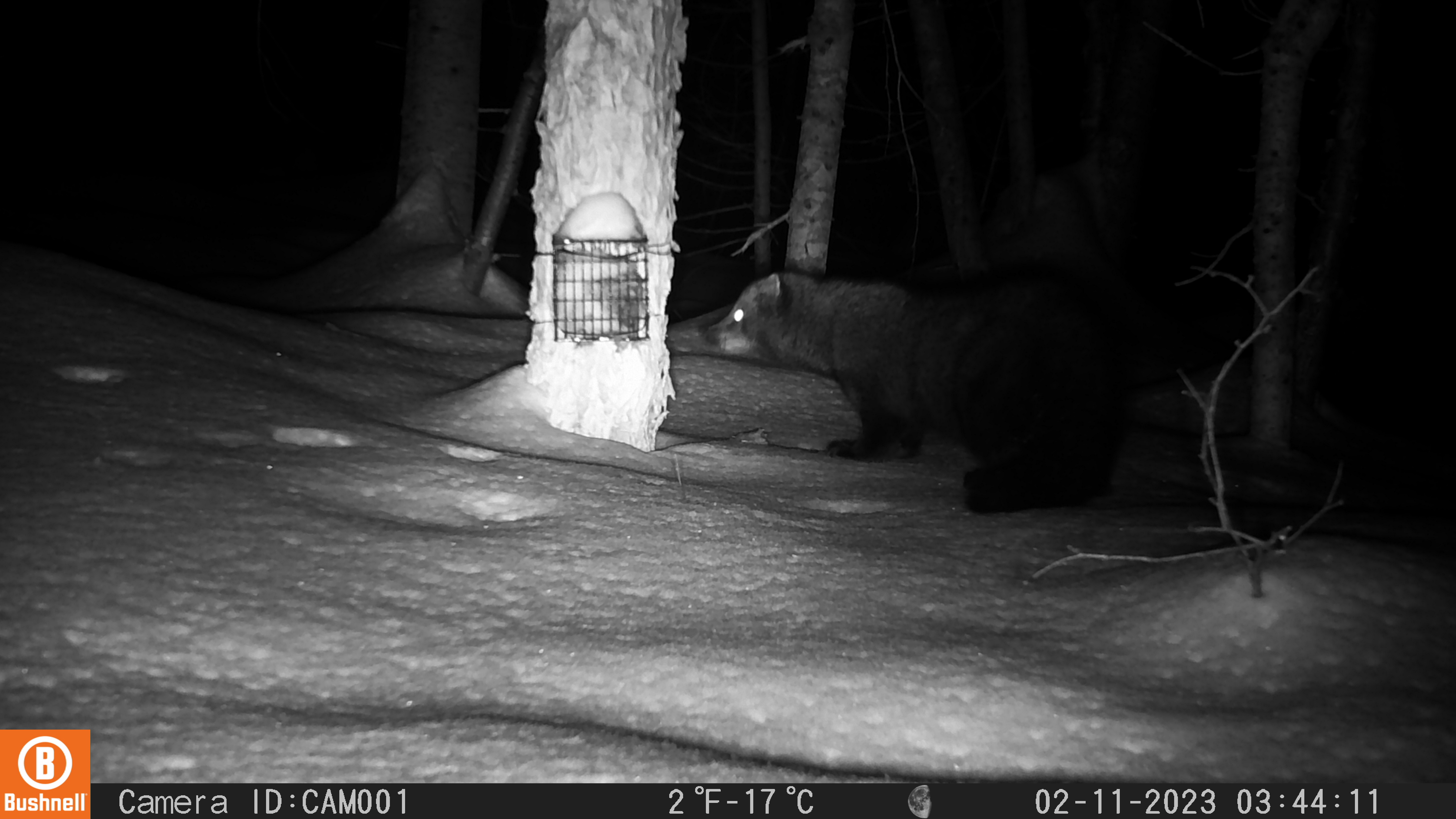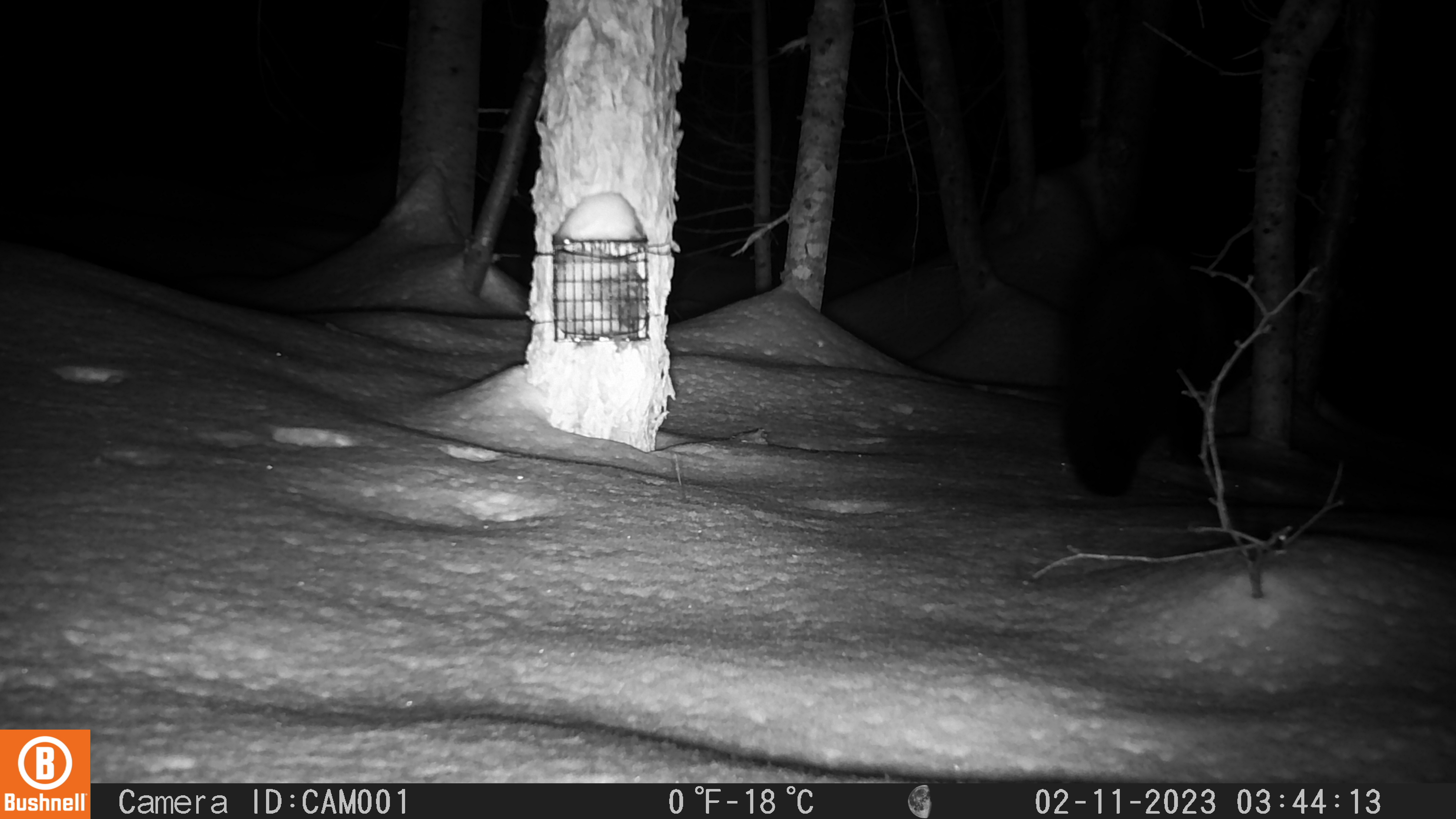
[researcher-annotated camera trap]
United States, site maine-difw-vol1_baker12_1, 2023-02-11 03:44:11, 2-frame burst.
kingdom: Animalia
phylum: Chordata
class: Mammalia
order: Carnivora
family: Mustelidae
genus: Pekania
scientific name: Pekania pennanti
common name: fisher